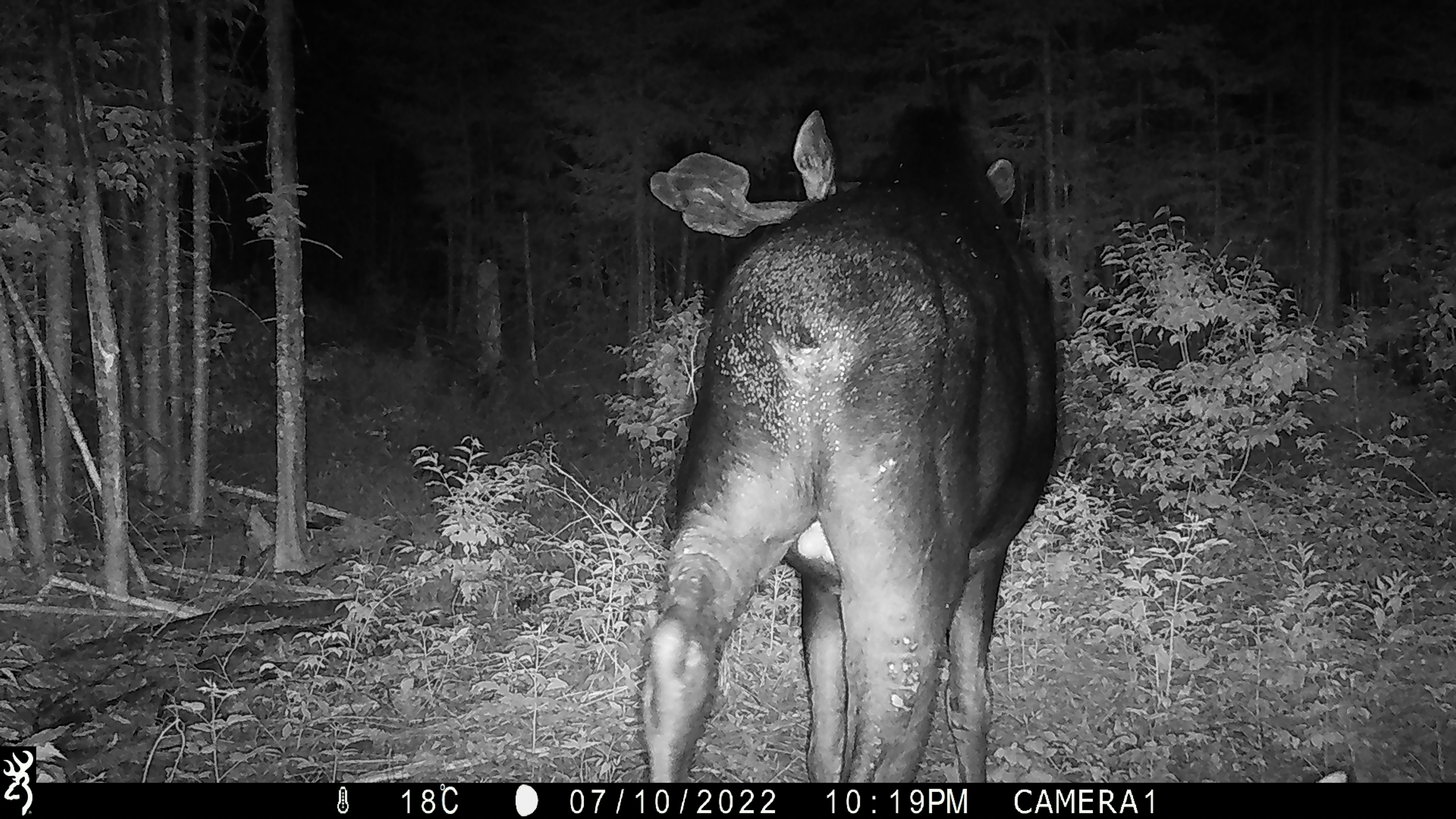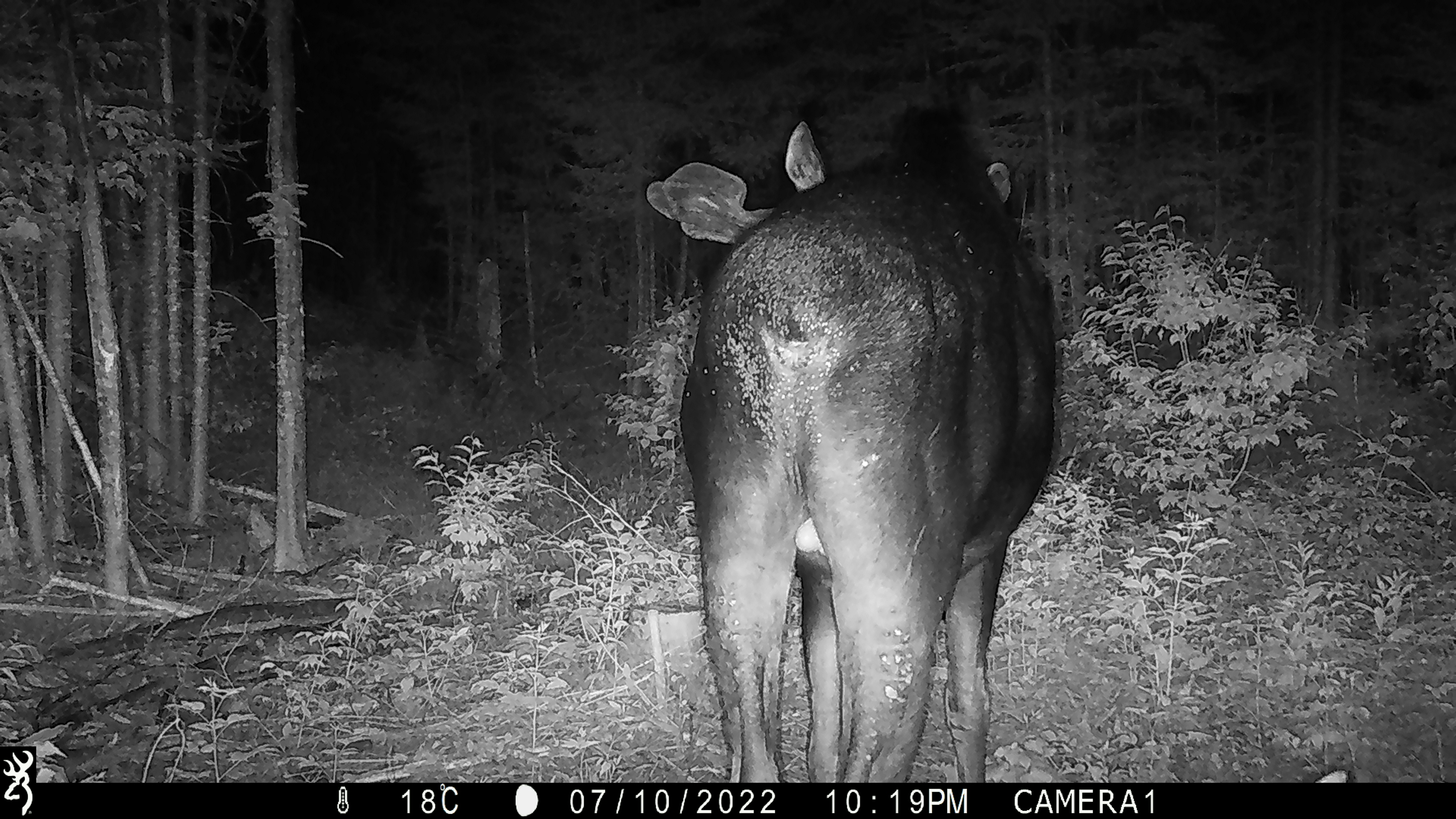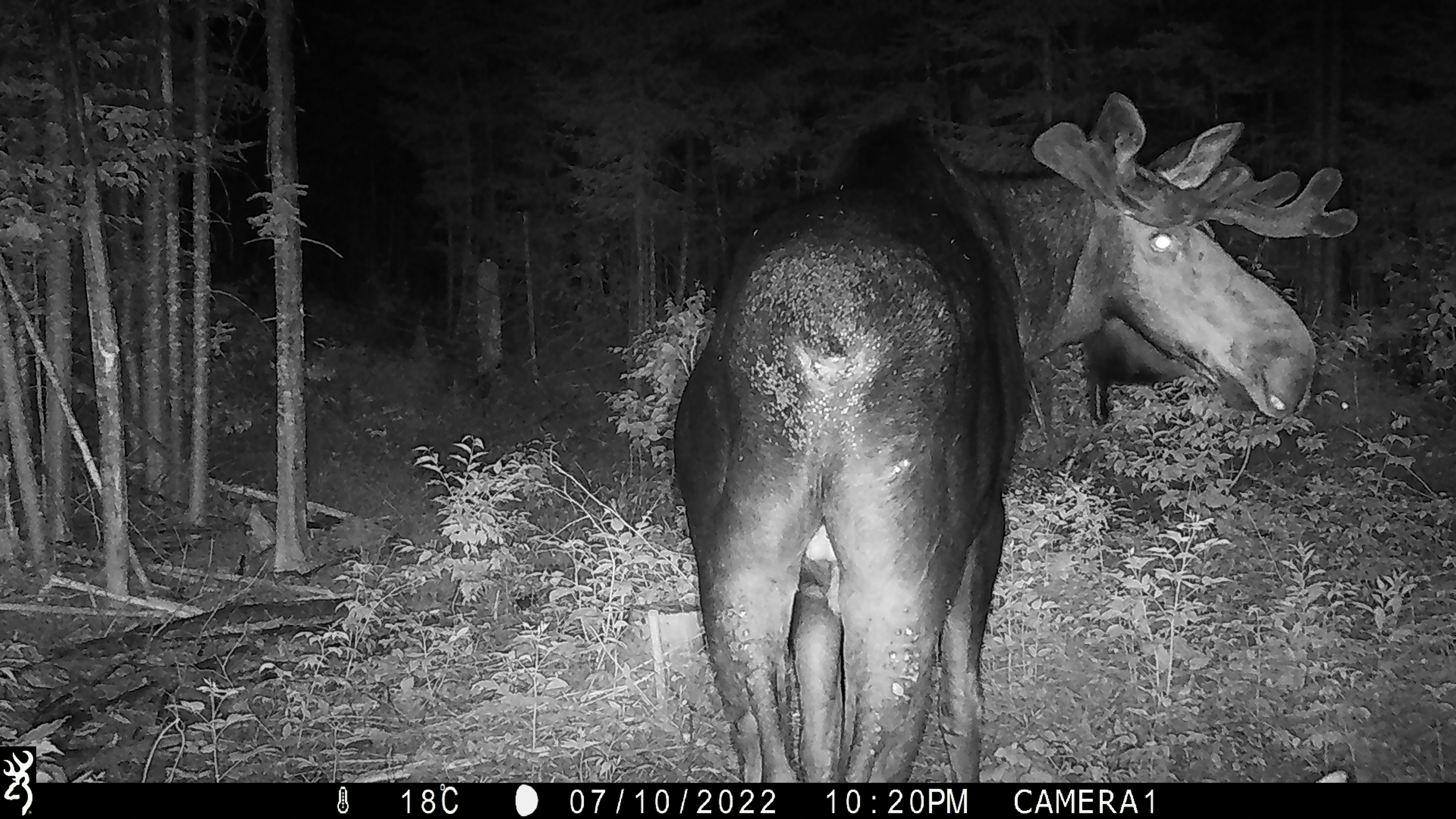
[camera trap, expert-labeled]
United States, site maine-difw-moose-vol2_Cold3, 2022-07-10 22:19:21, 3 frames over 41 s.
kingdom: Animalia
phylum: Chordata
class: Mammalia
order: Artiodactyla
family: Cervidae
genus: Alces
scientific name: Alces alces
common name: moose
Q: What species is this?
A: Moose (Alces alces).